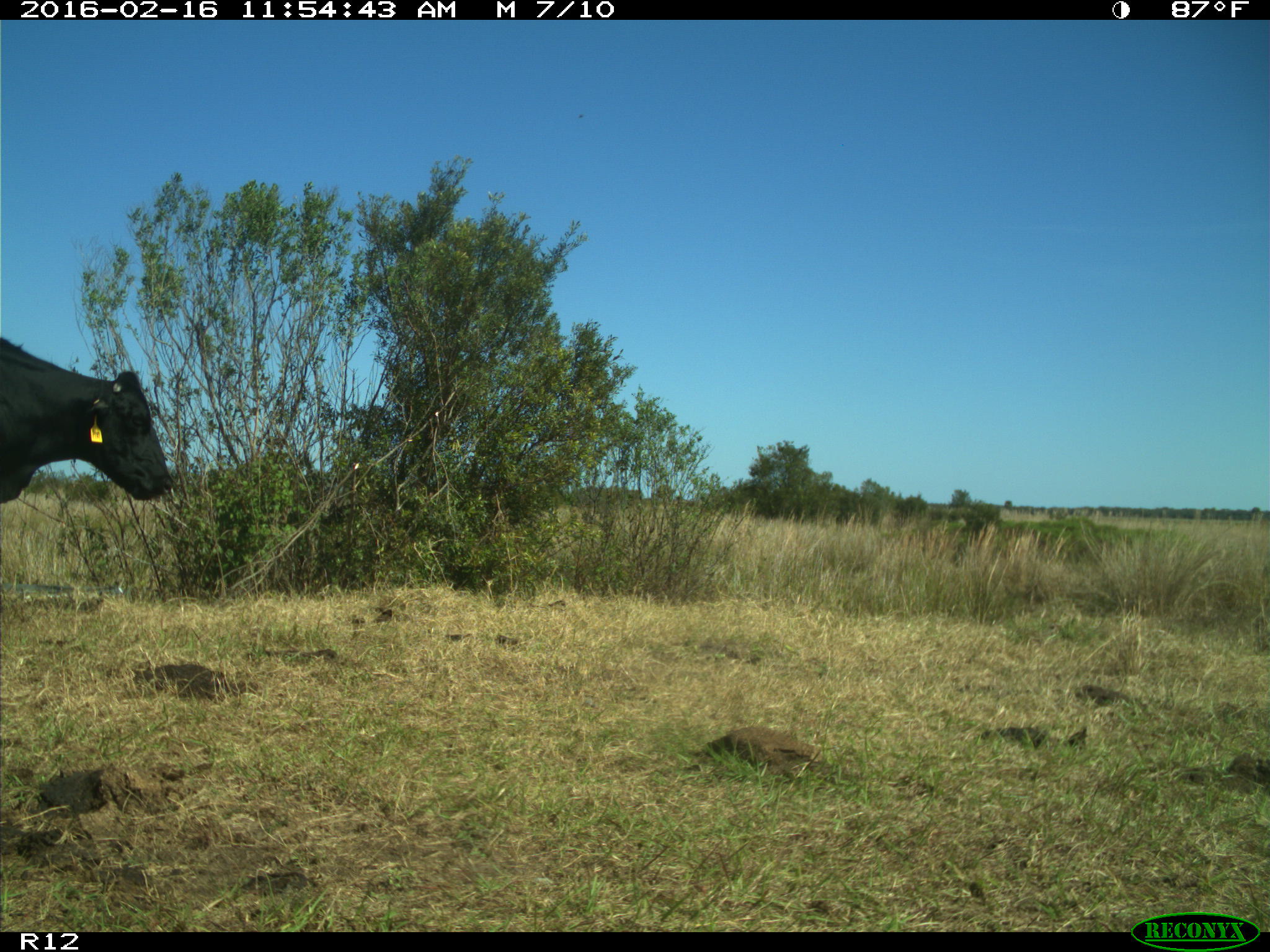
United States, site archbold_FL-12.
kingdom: Animalia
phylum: Chordata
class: Mammalia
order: Artiodactyla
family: Bovidae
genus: Bos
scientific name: Bos taurus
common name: domestic cow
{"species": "Bos taurus (domestic cow)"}